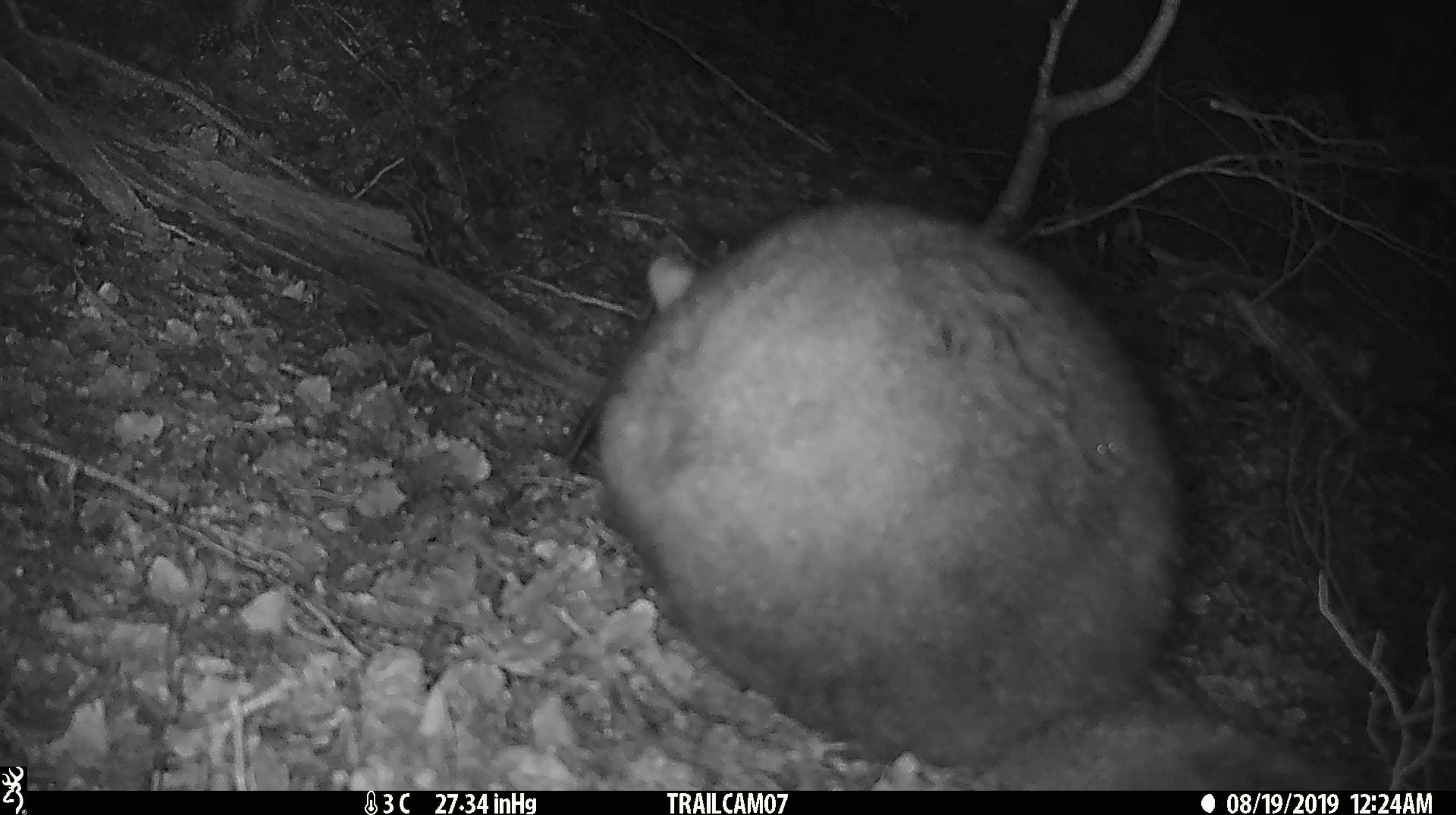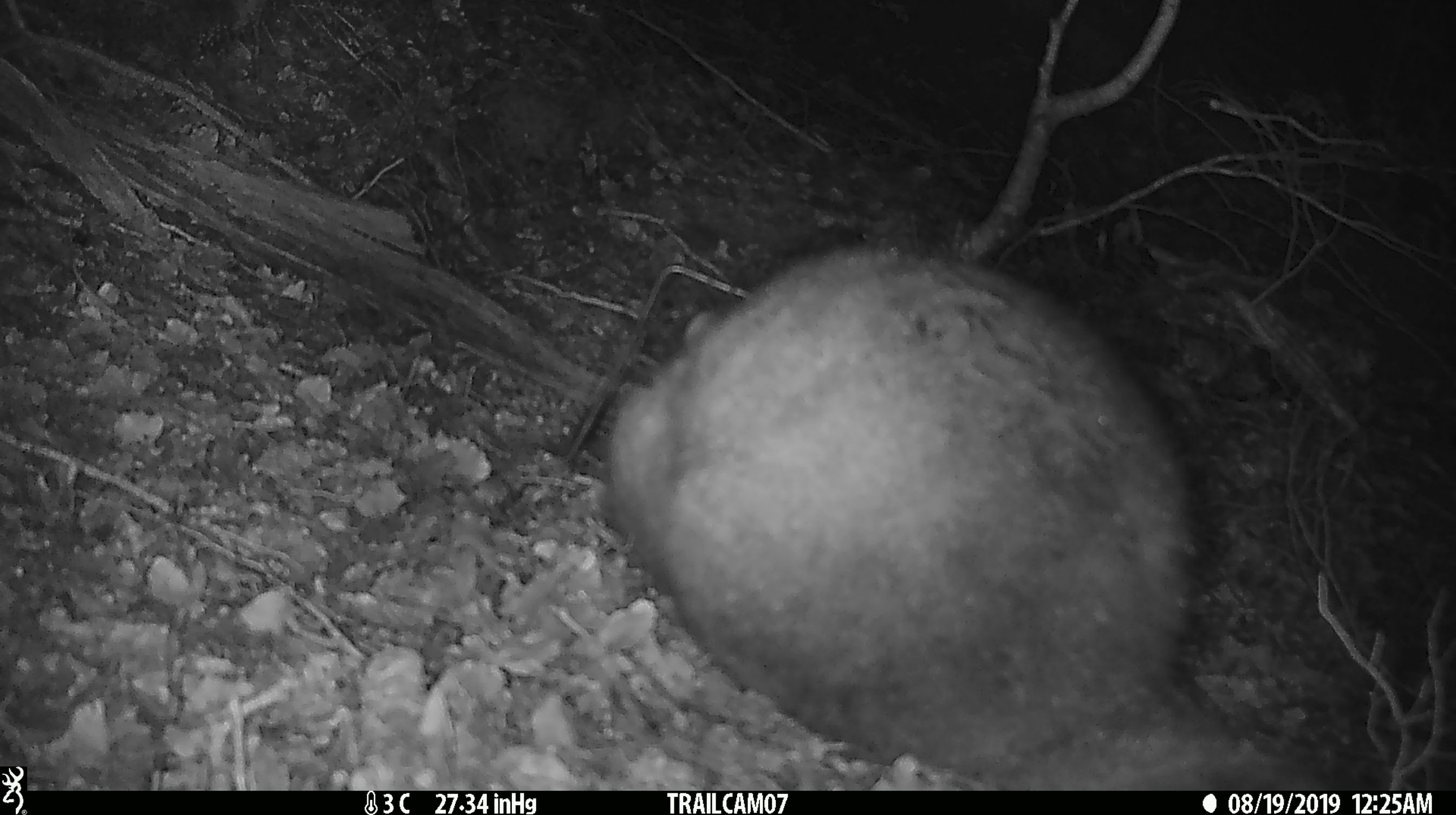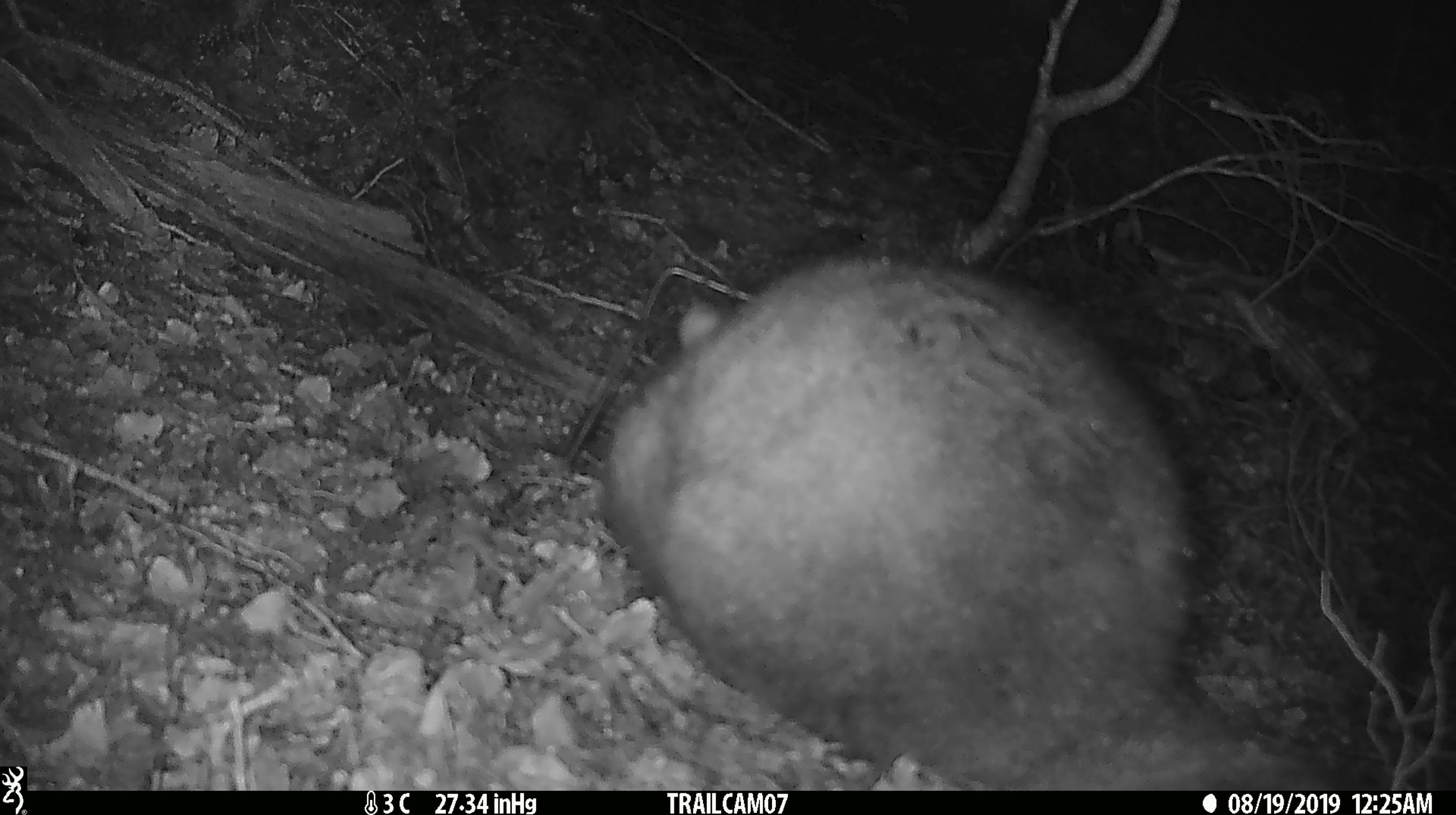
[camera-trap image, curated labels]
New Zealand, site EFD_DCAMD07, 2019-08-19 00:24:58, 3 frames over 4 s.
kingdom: Animalia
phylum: Chordata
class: Mammalia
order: Diprotodontia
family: Phalangeridae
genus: Trichosurus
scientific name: Trichosurus vulpecula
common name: common brushtail possum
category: possum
Possum (common brushtail possum) (Trichosurus vulpecula).